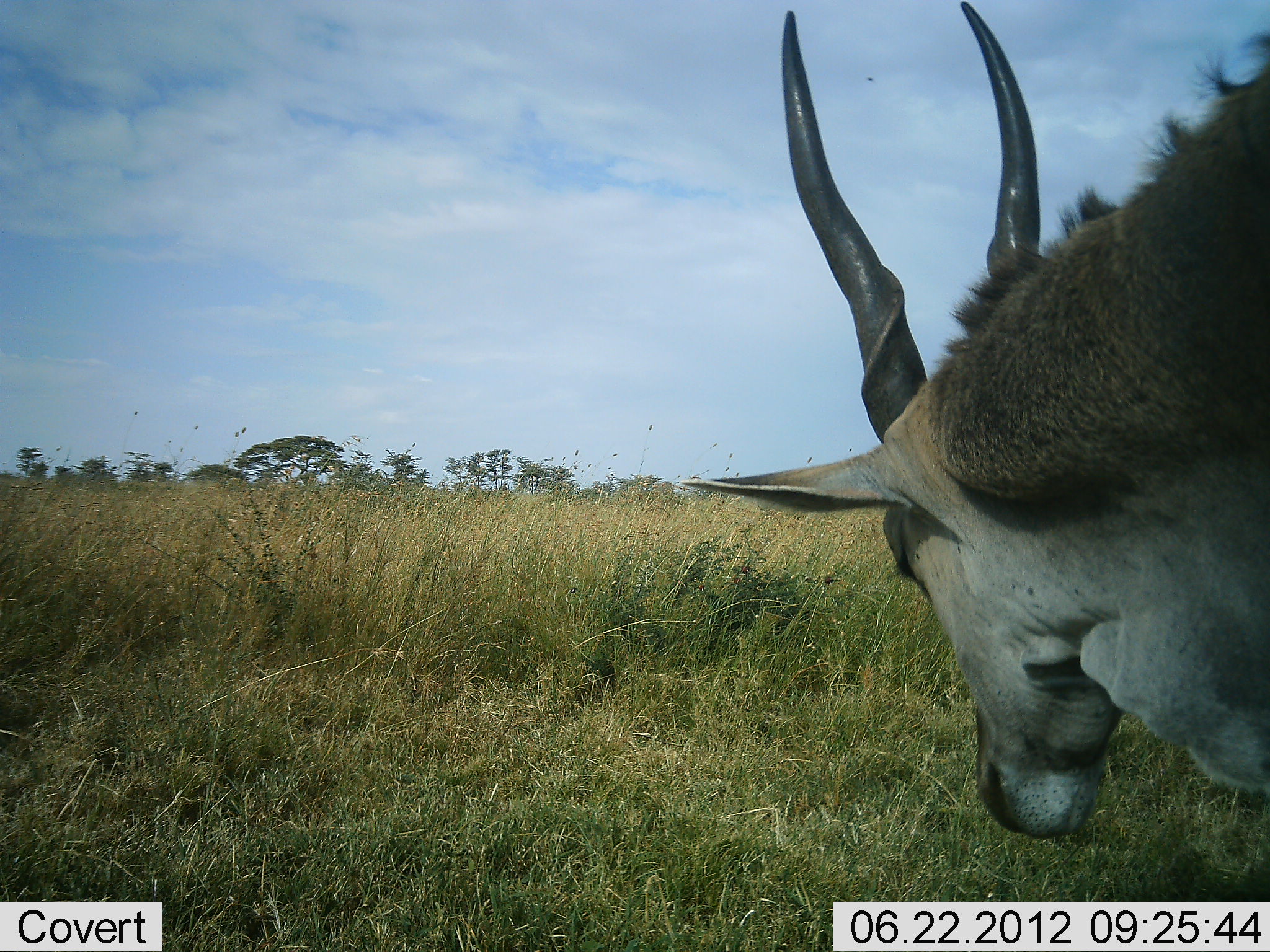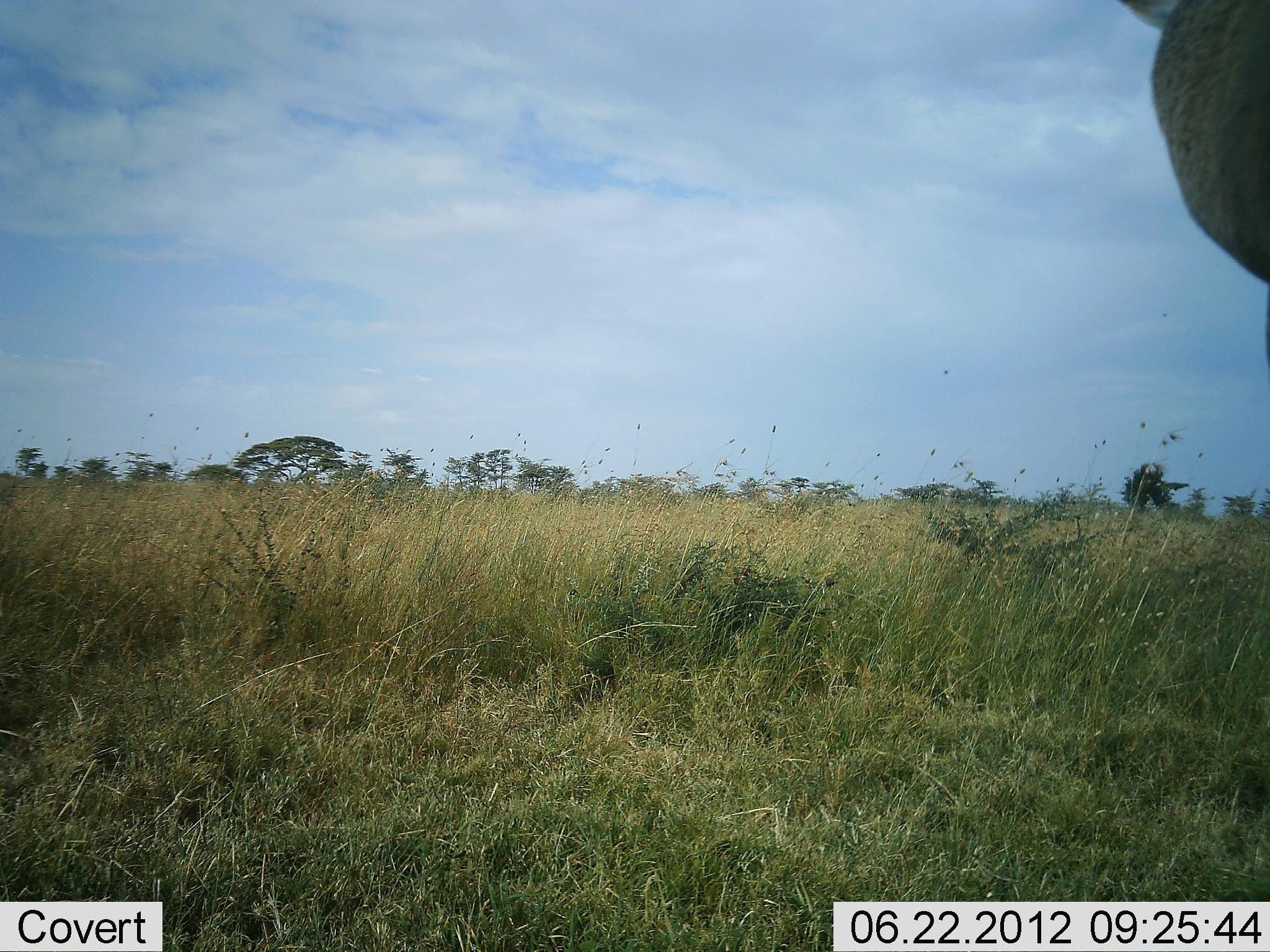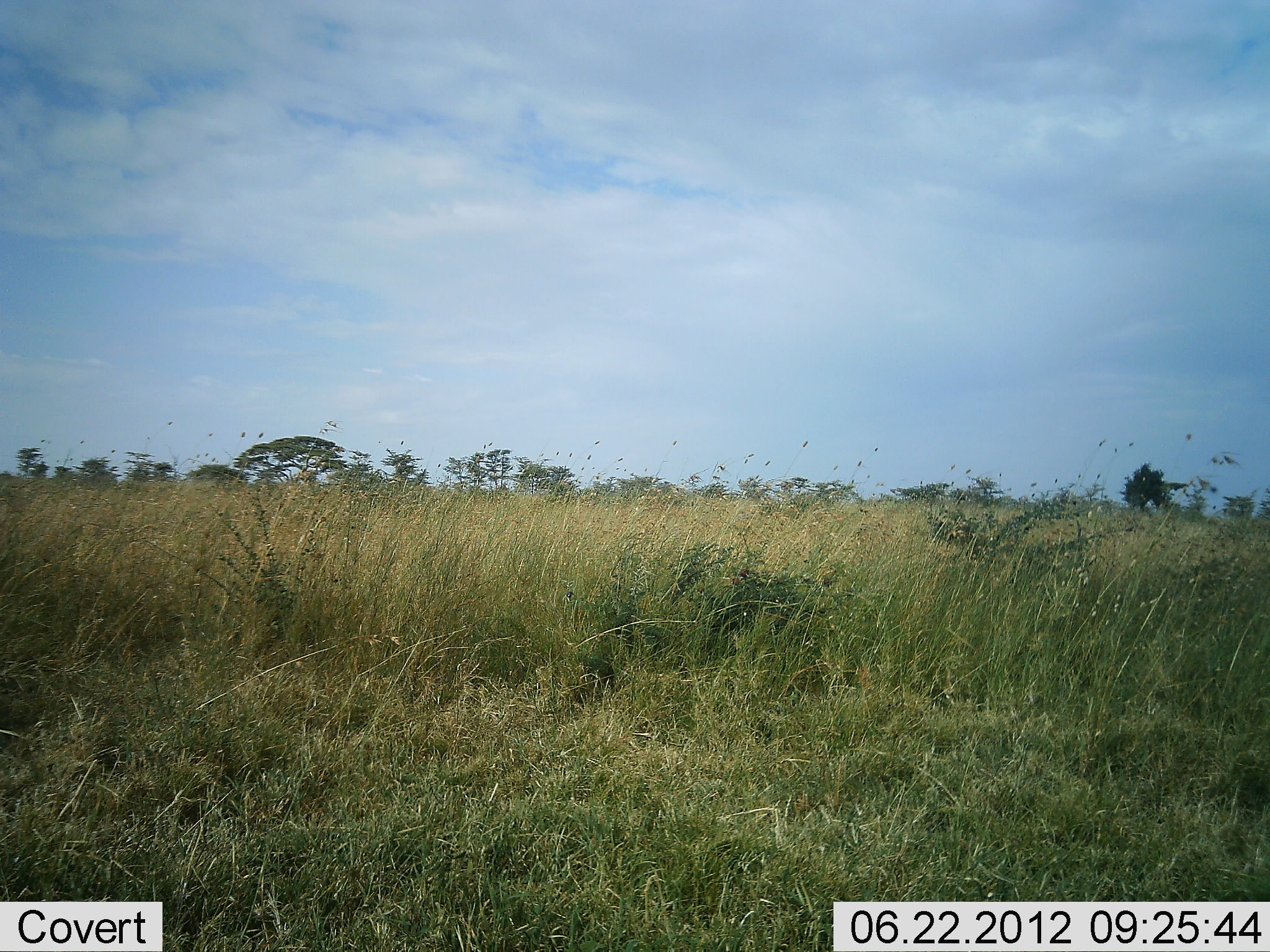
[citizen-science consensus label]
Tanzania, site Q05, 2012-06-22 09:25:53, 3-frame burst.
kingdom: Animalia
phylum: Chordata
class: Mammalia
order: Artiodactyla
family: Bovidae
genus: Tragelaphus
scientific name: Tragelaphus oryx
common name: eland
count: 1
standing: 40%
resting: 0%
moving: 60%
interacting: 0%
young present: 0%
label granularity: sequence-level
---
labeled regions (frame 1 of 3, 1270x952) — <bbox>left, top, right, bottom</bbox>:
animal: <bbox>673, 0, 1270, 842</bbox>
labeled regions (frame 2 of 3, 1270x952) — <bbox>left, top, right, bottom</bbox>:
animal: <bbox>1115, 0, 1270, 376</bbox>